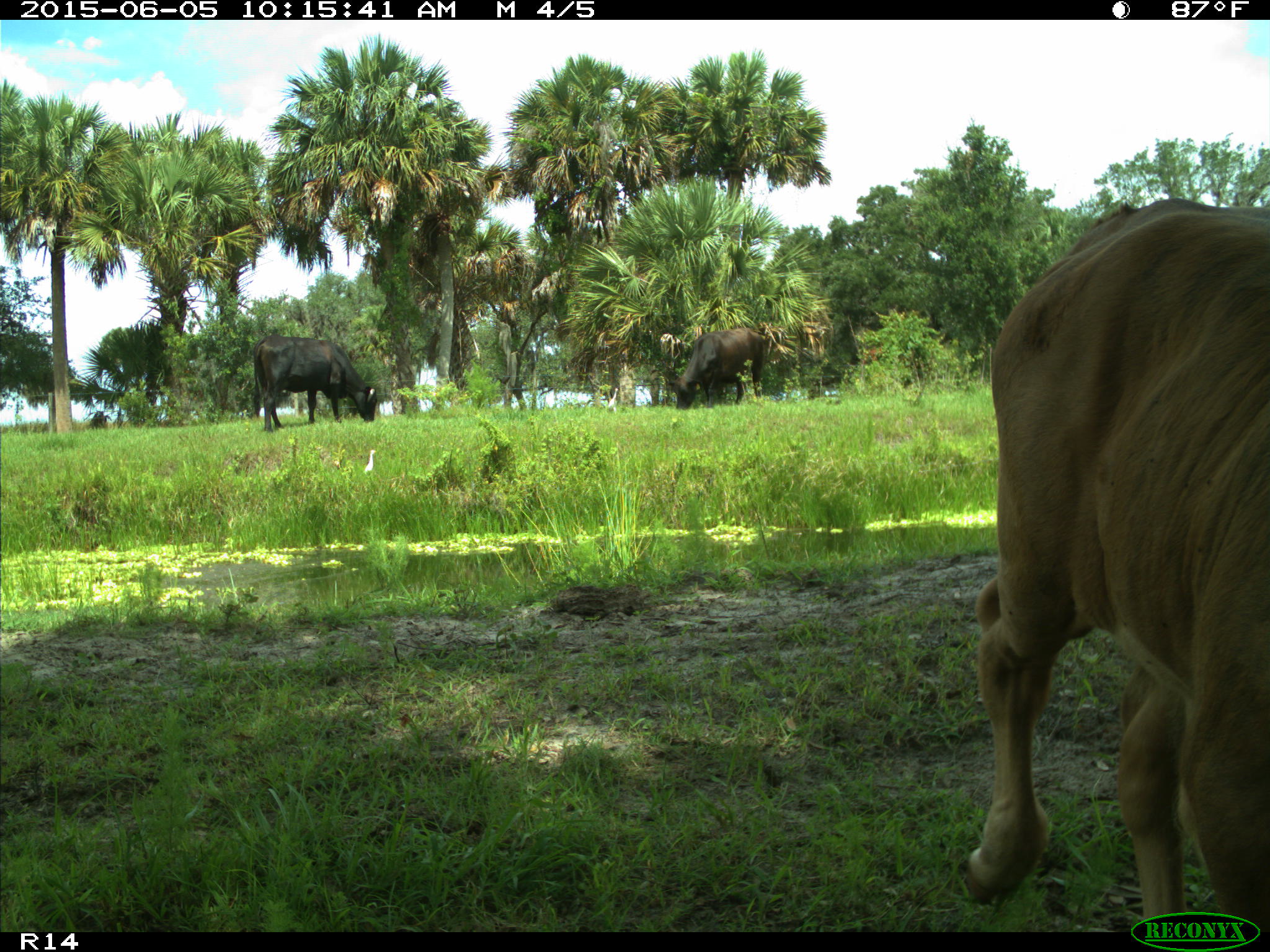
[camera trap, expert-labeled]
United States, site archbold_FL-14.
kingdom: Animalia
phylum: Chordata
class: Mammalia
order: Artiodactyla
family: Bovidae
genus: Bos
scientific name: Bos taurus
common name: domestic cow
Bos taurus (domestic cow).